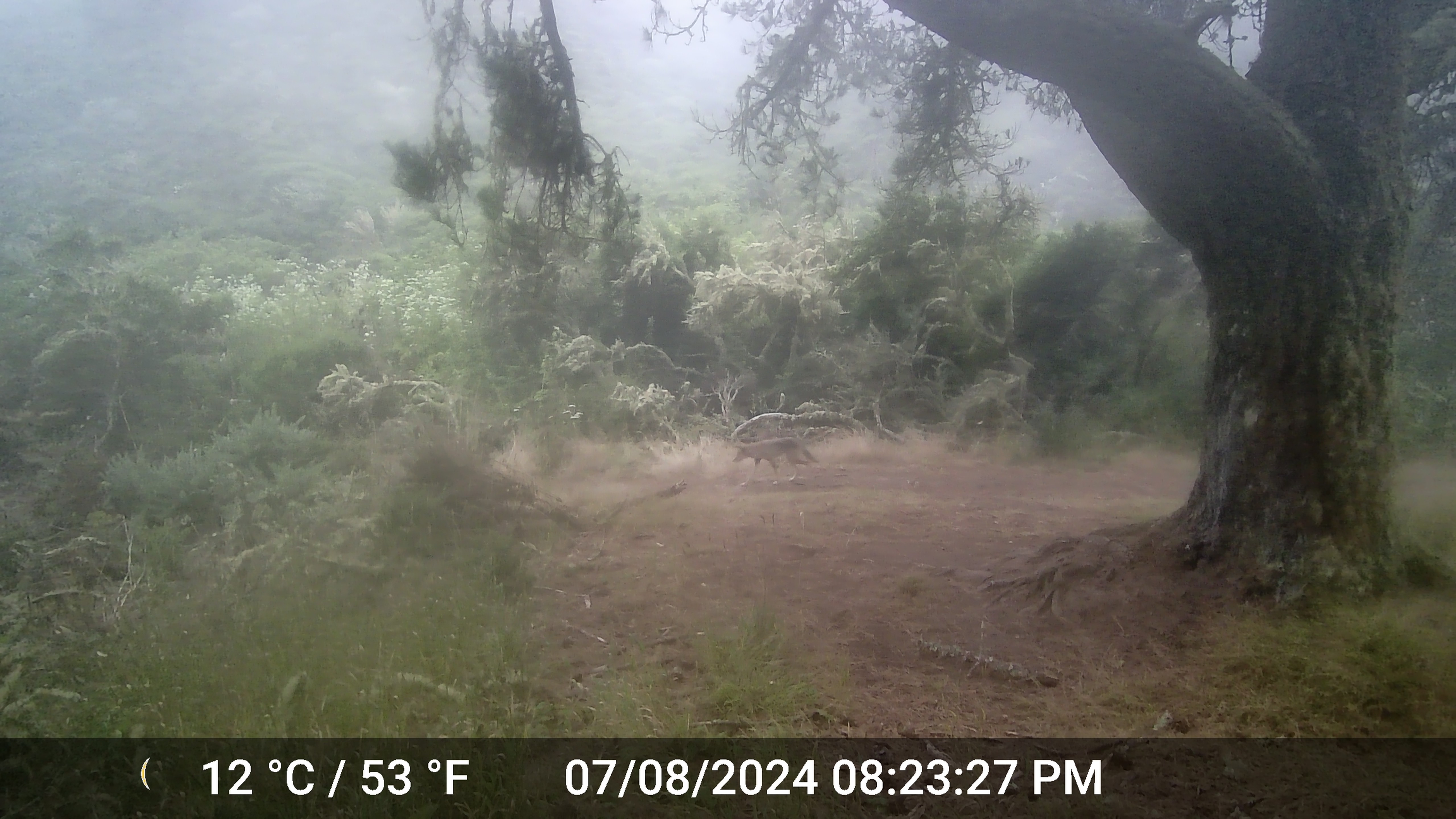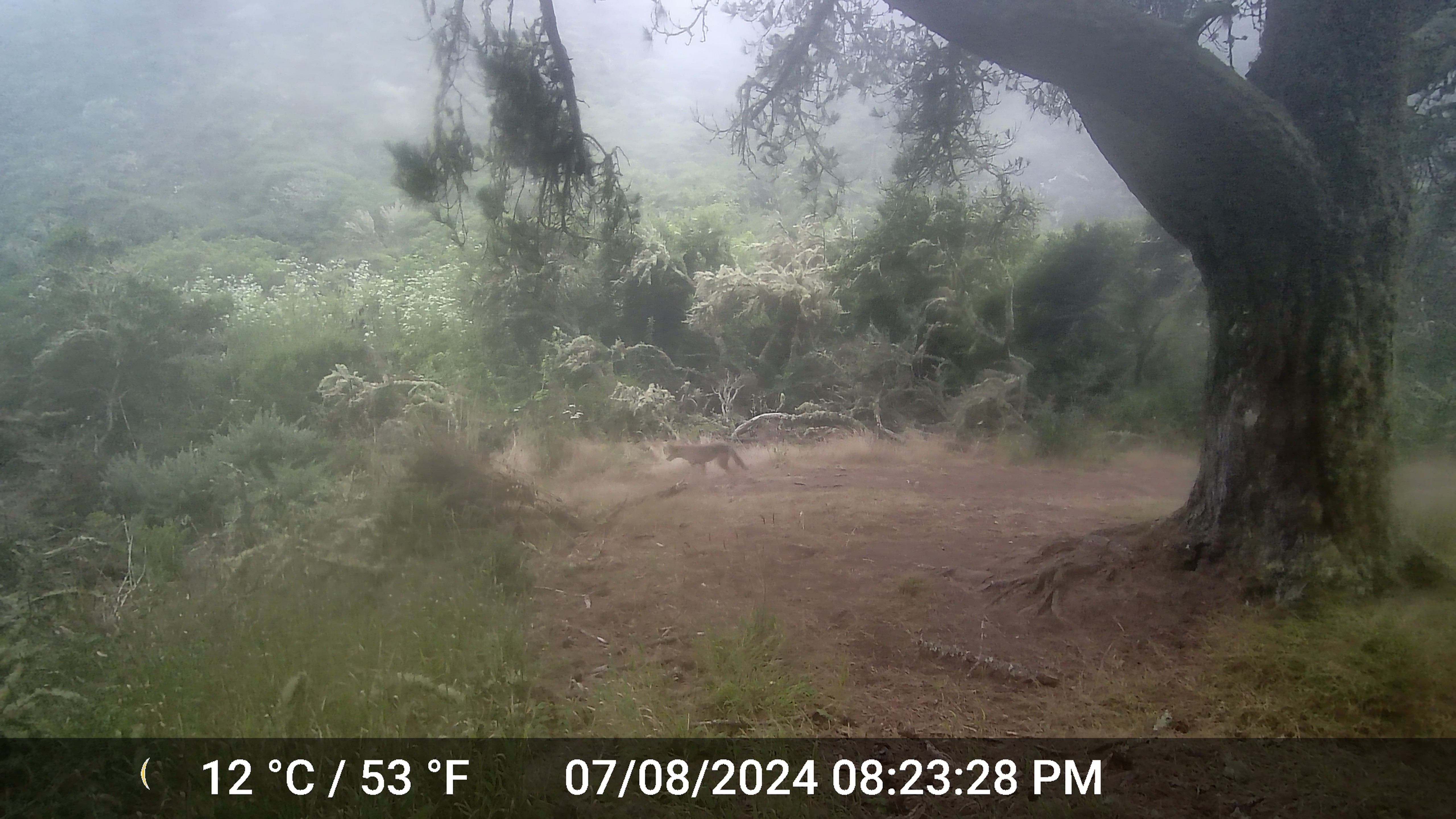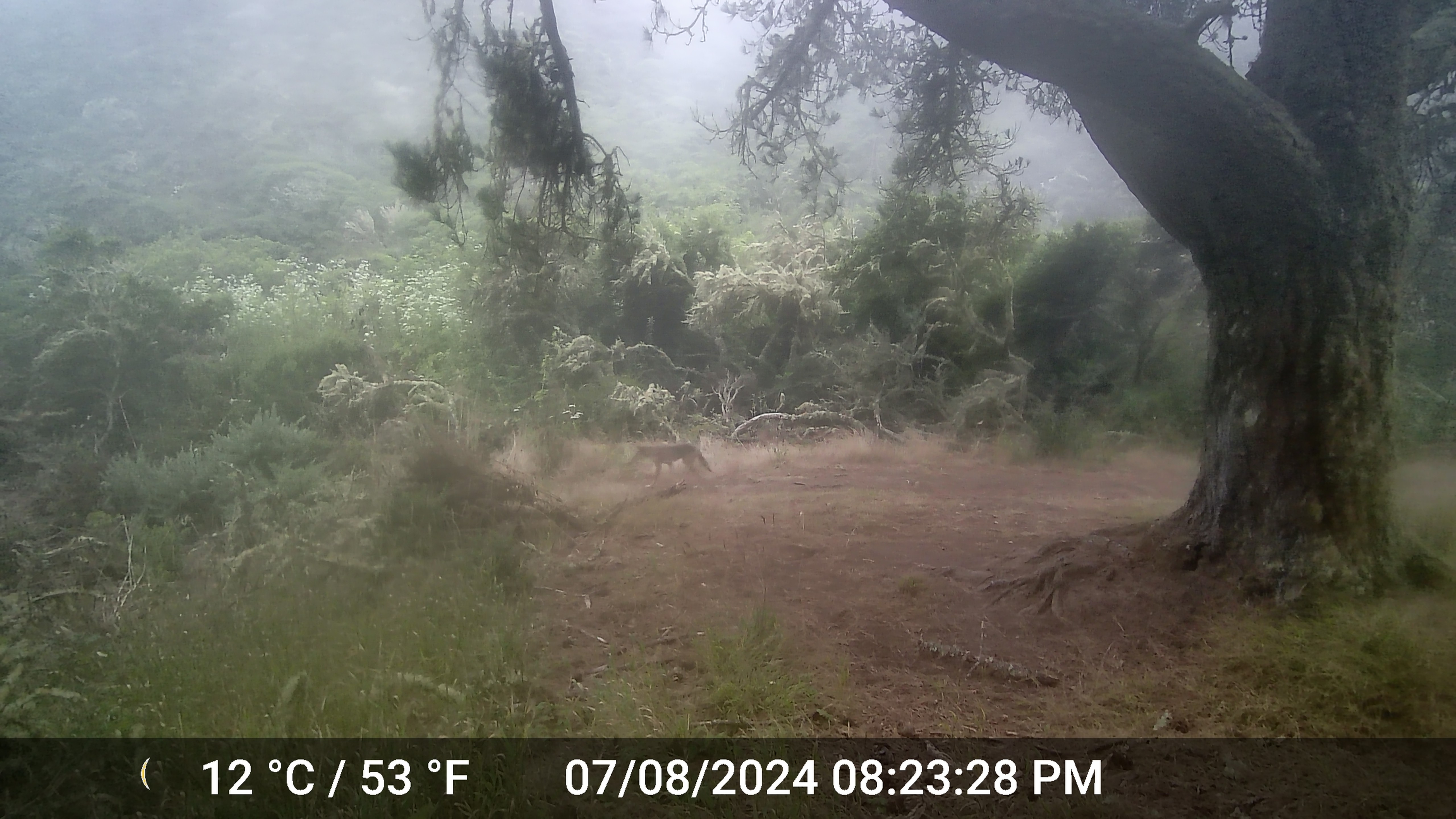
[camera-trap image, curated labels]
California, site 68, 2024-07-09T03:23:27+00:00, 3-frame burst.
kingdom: Animalia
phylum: Chordata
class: Mammalia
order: Carnivora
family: Canidae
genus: Canis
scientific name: Canis latrans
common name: coyote